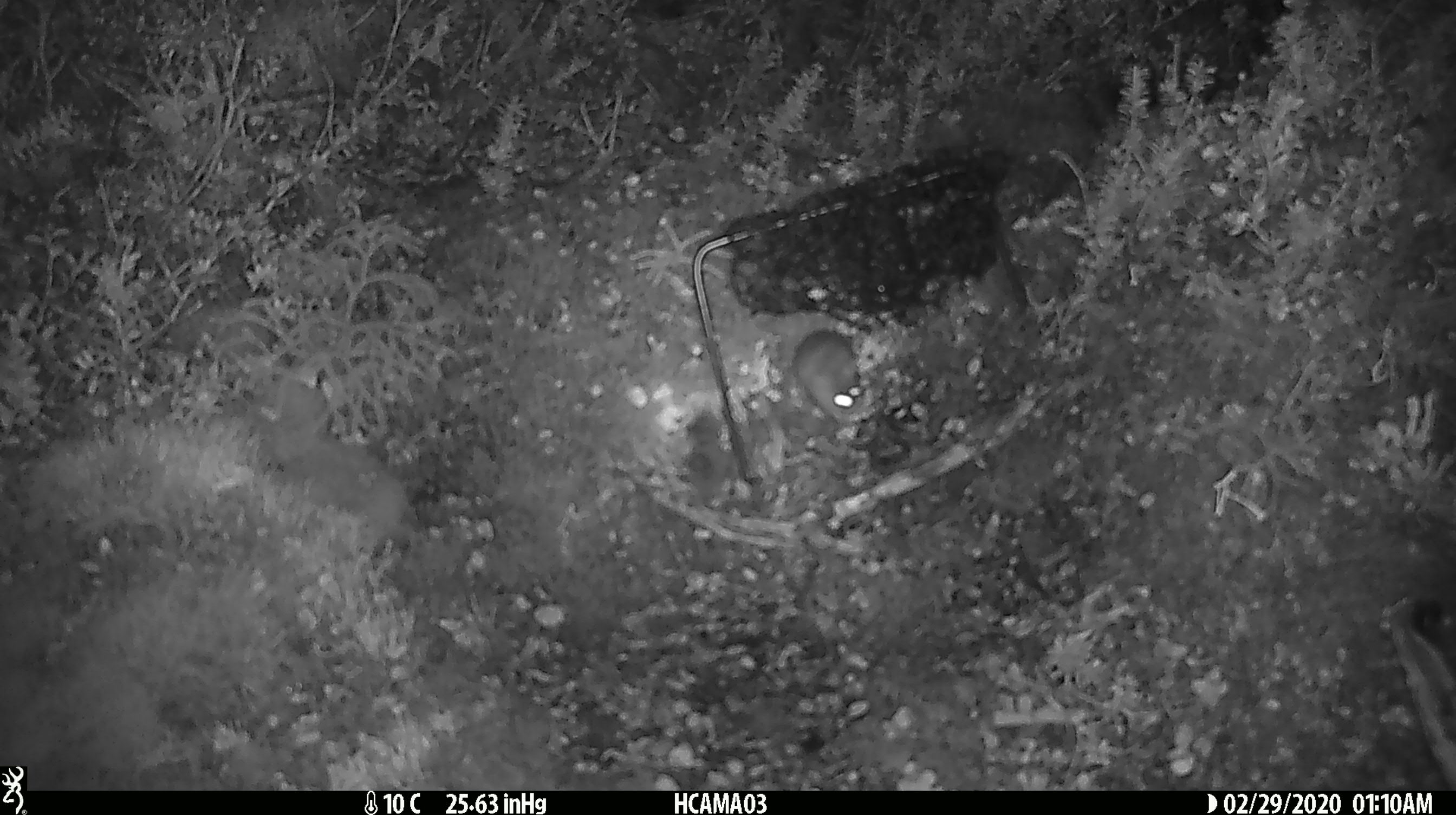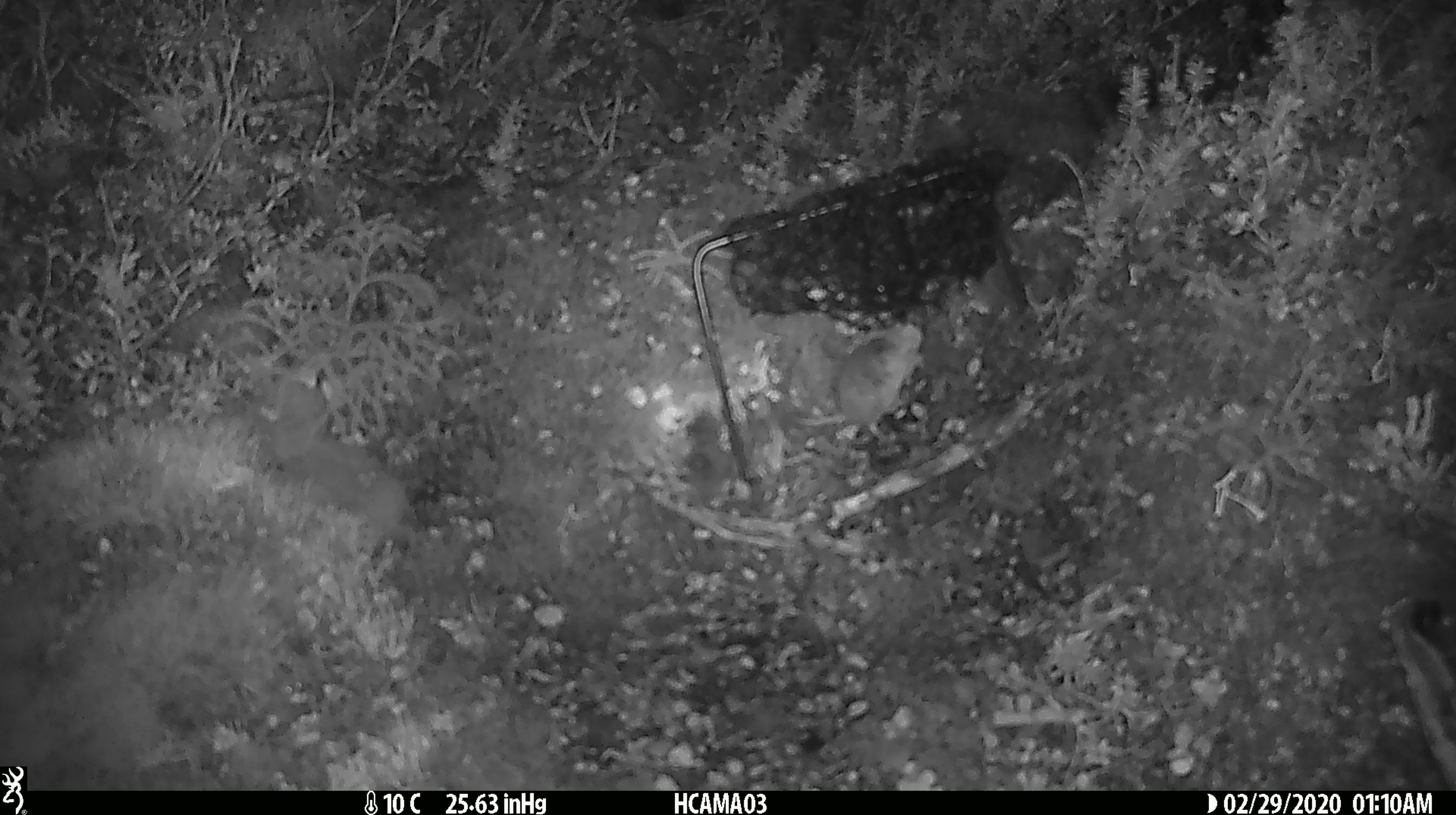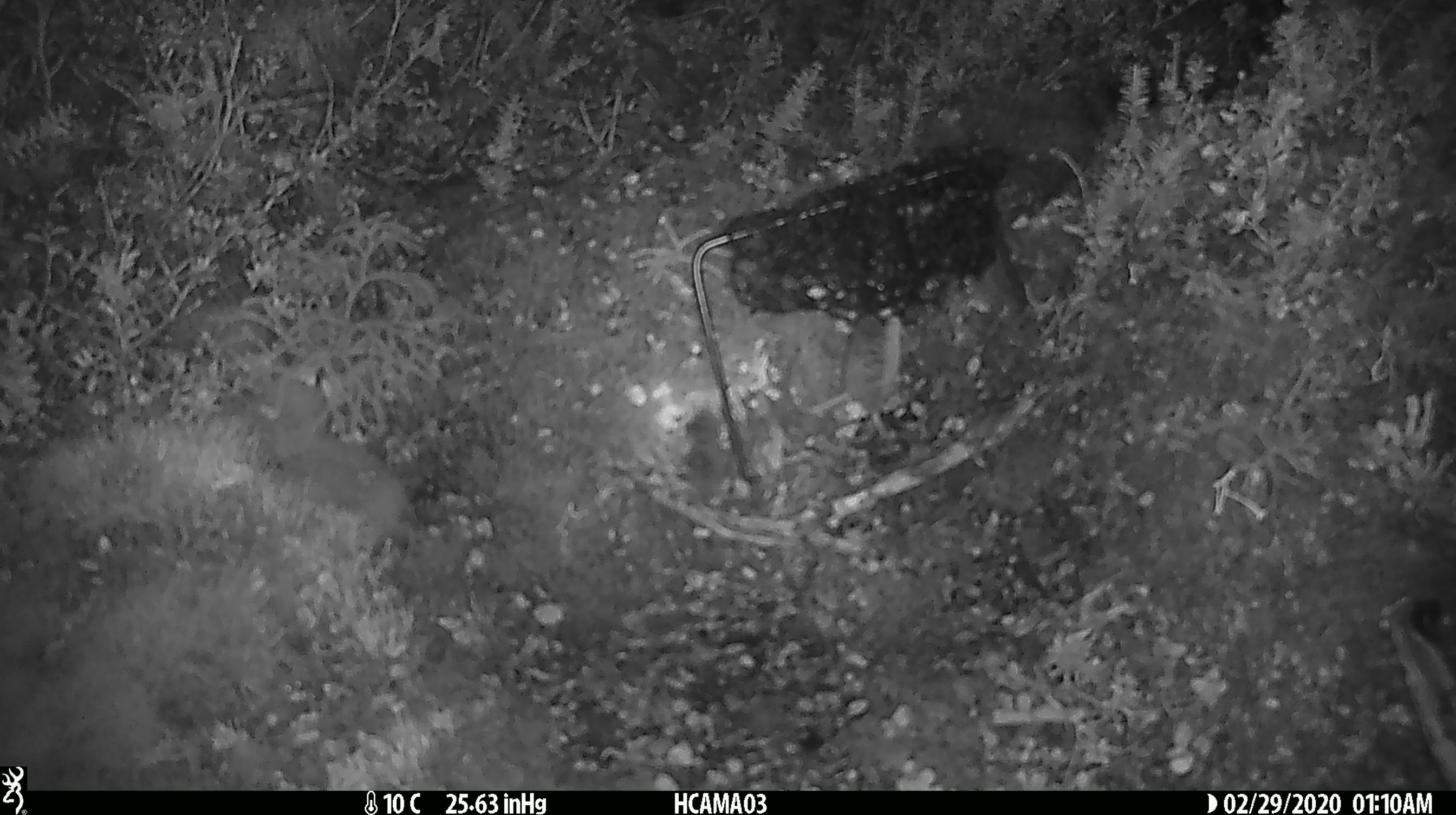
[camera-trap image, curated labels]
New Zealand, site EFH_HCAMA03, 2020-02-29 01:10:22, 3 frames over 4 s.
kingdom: Animalia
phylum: Chordata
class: Mammalia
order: Rodentia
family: Muridae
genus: Mus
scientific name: Mus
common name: mouse